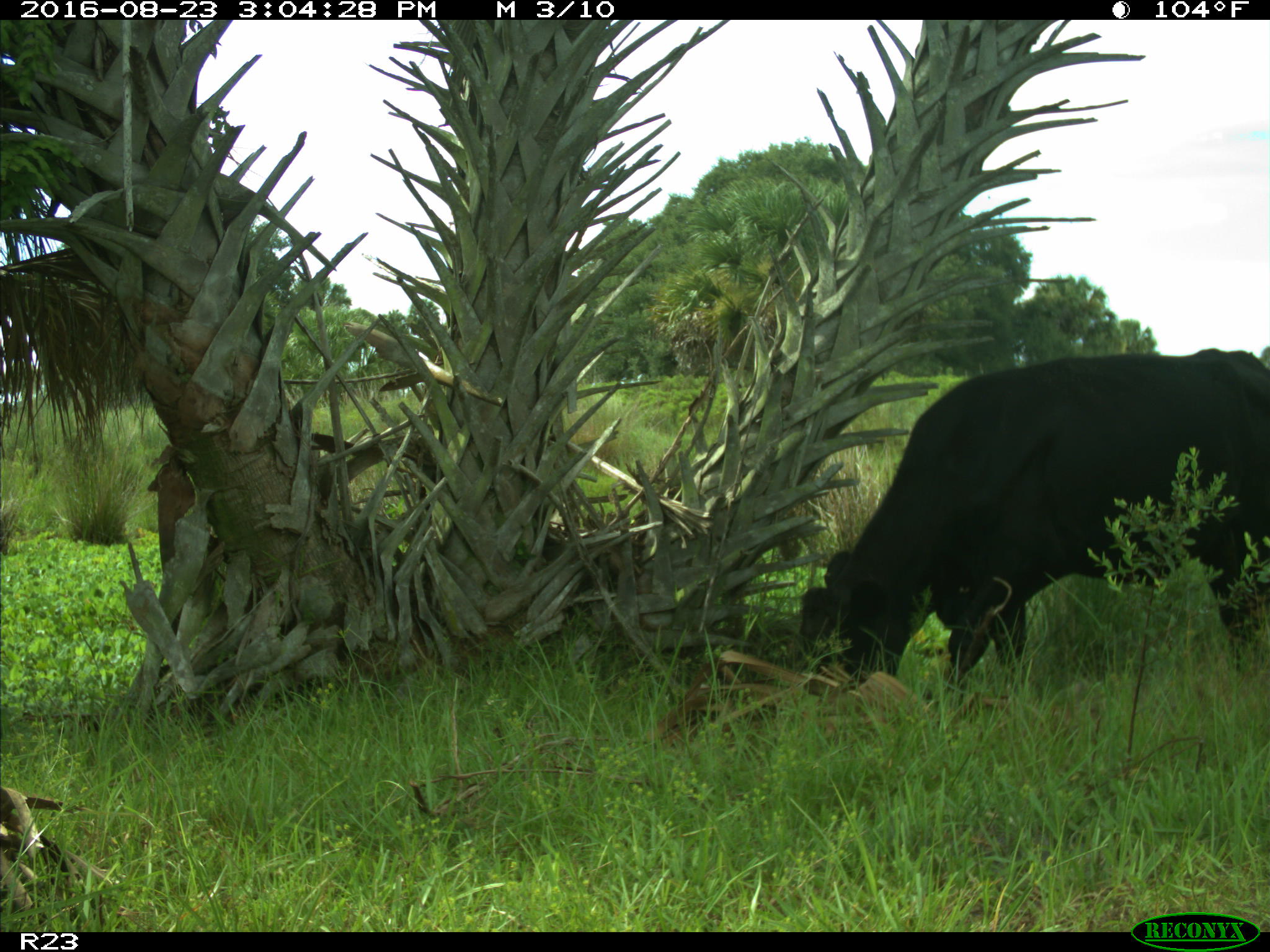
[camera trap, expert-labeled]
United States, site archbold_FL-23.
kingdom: Animalia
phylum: Chordata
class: Mammalia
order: Artiodactyla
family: Bovidae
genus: Bos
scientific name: Bos taurus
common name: domestic cow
Bos taurus (domestic cow).